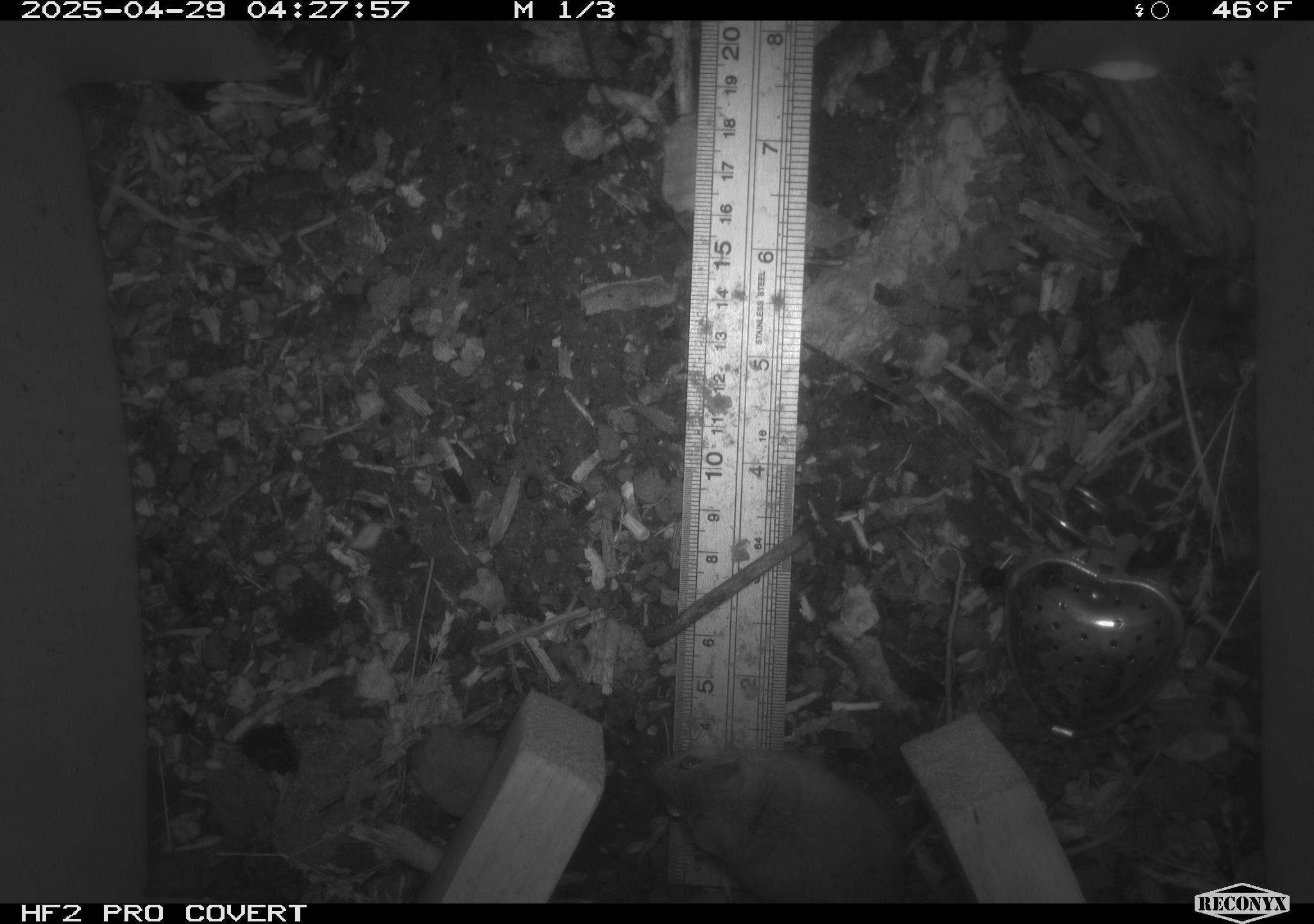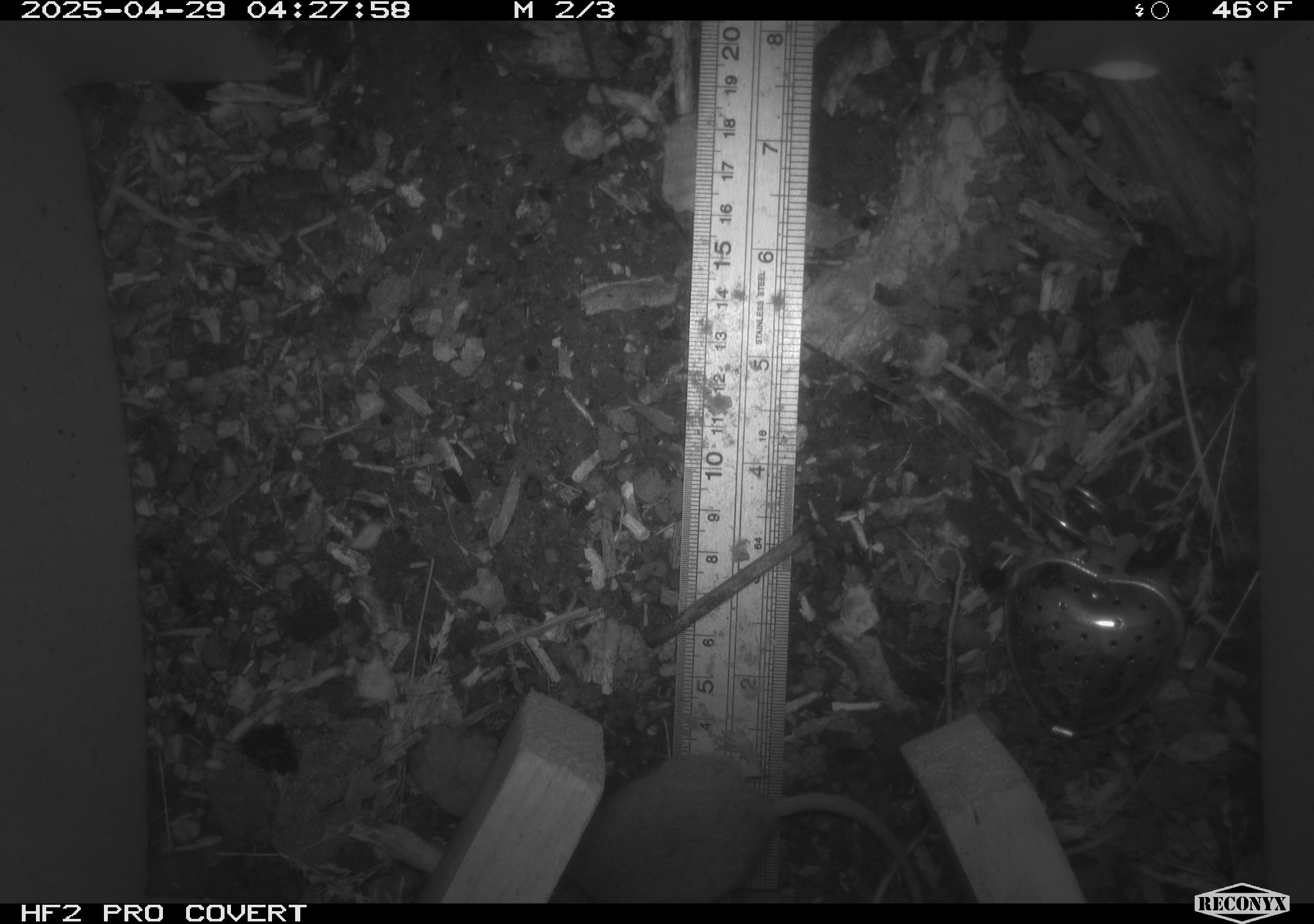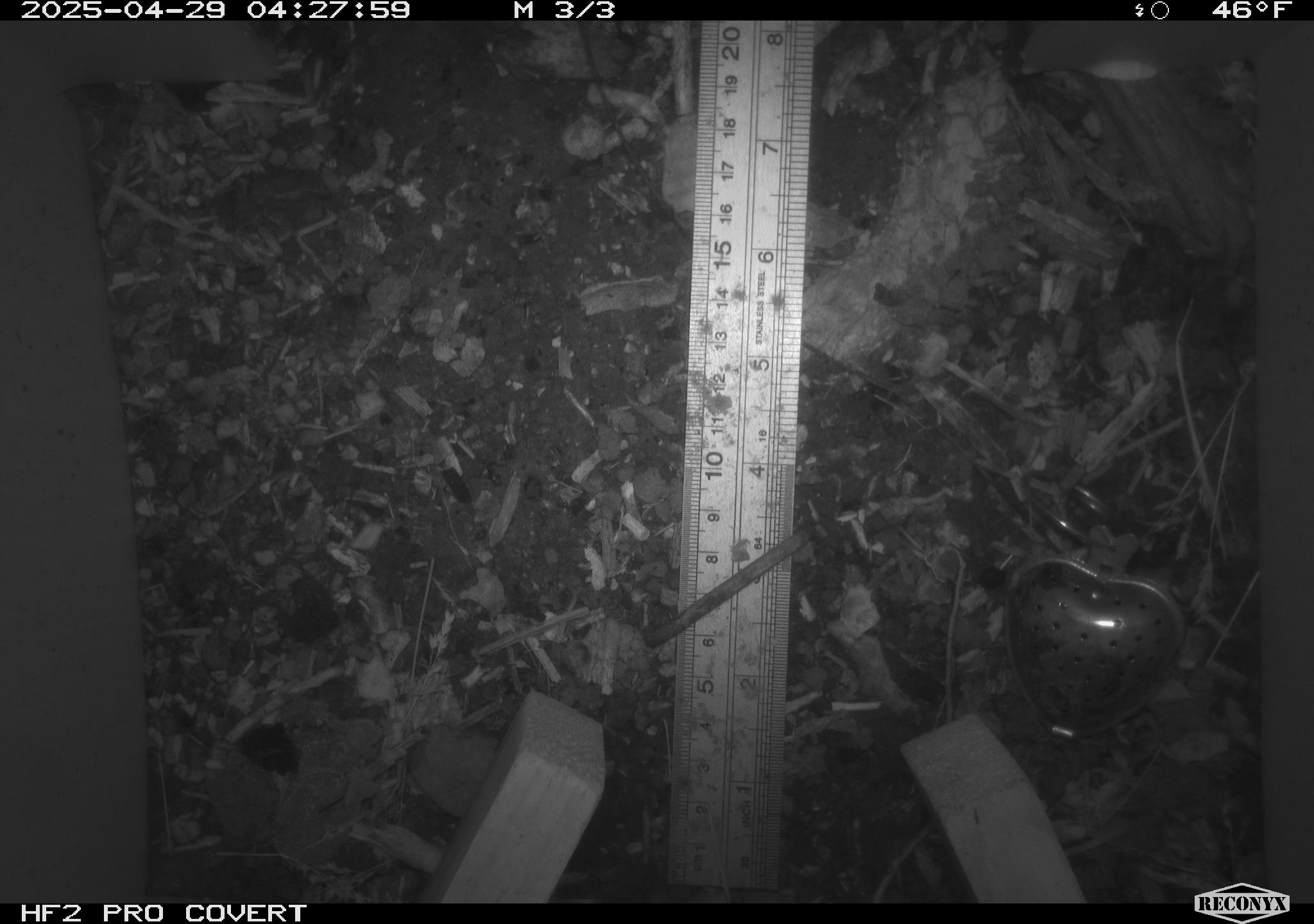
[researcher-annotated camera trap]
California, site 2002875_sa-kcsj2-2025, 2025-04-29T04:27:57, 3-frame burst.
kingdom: Animalia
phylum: Chordata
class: Mammalia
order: Rodentia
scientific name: Rodentia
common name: rodent